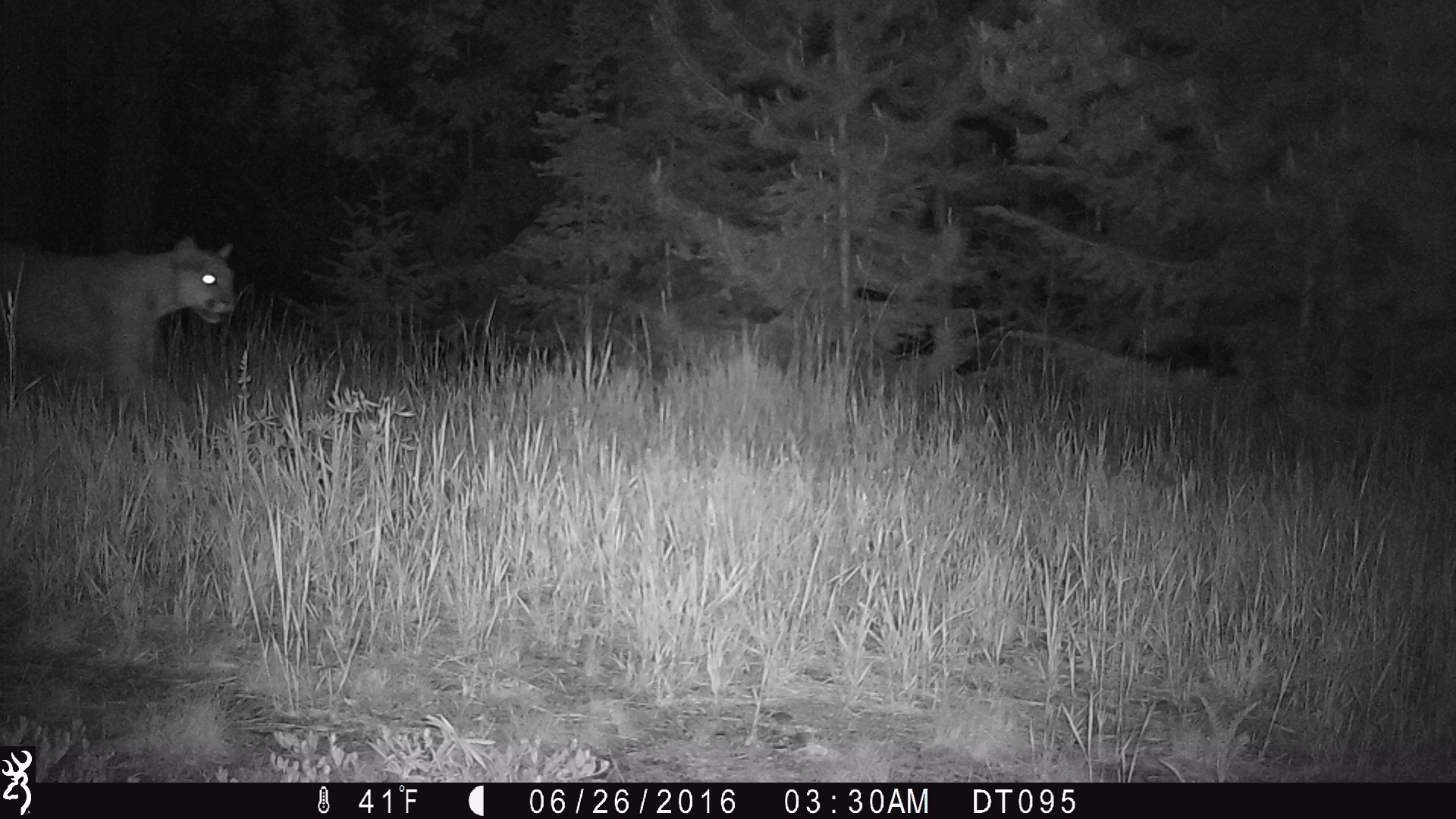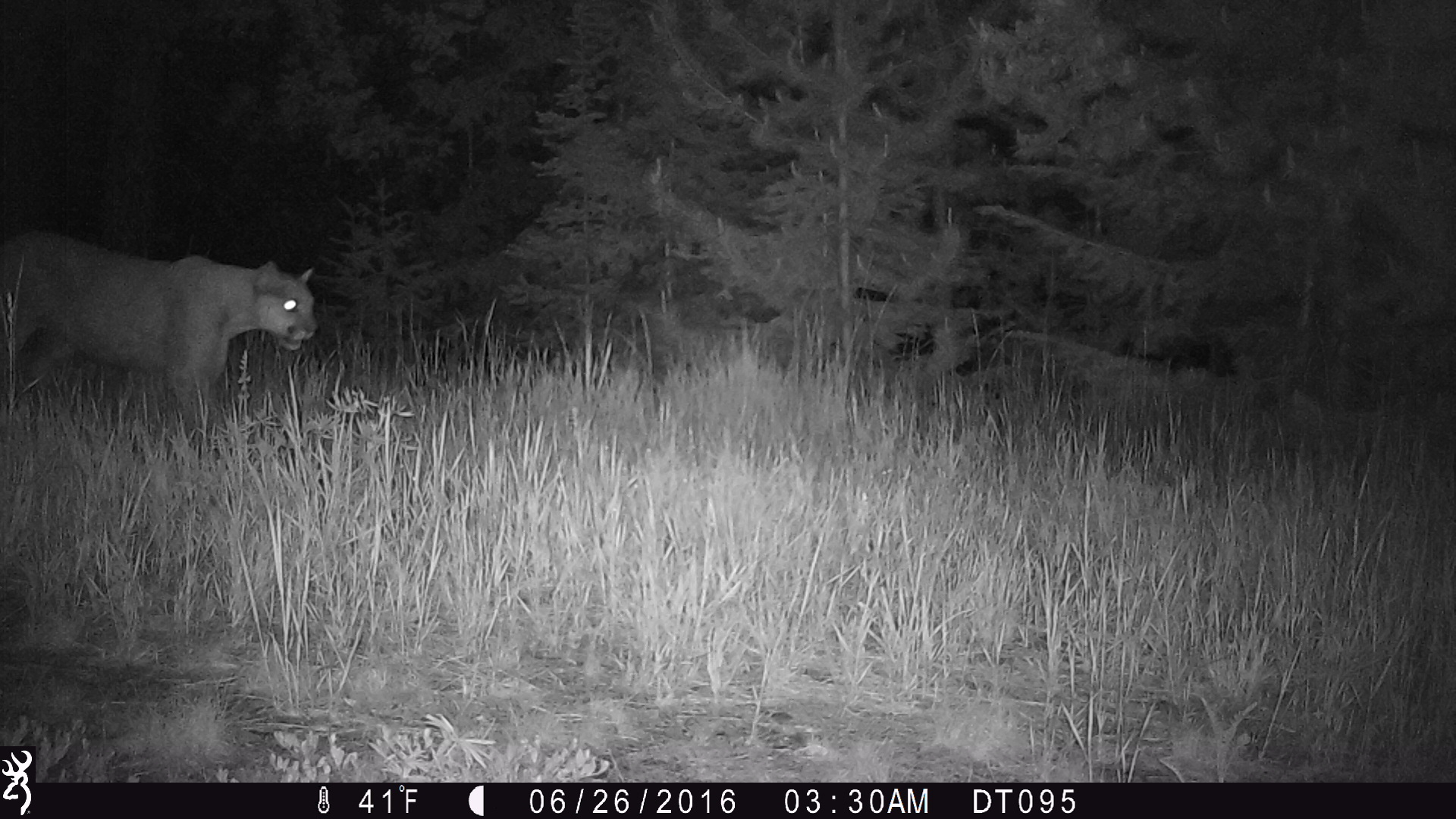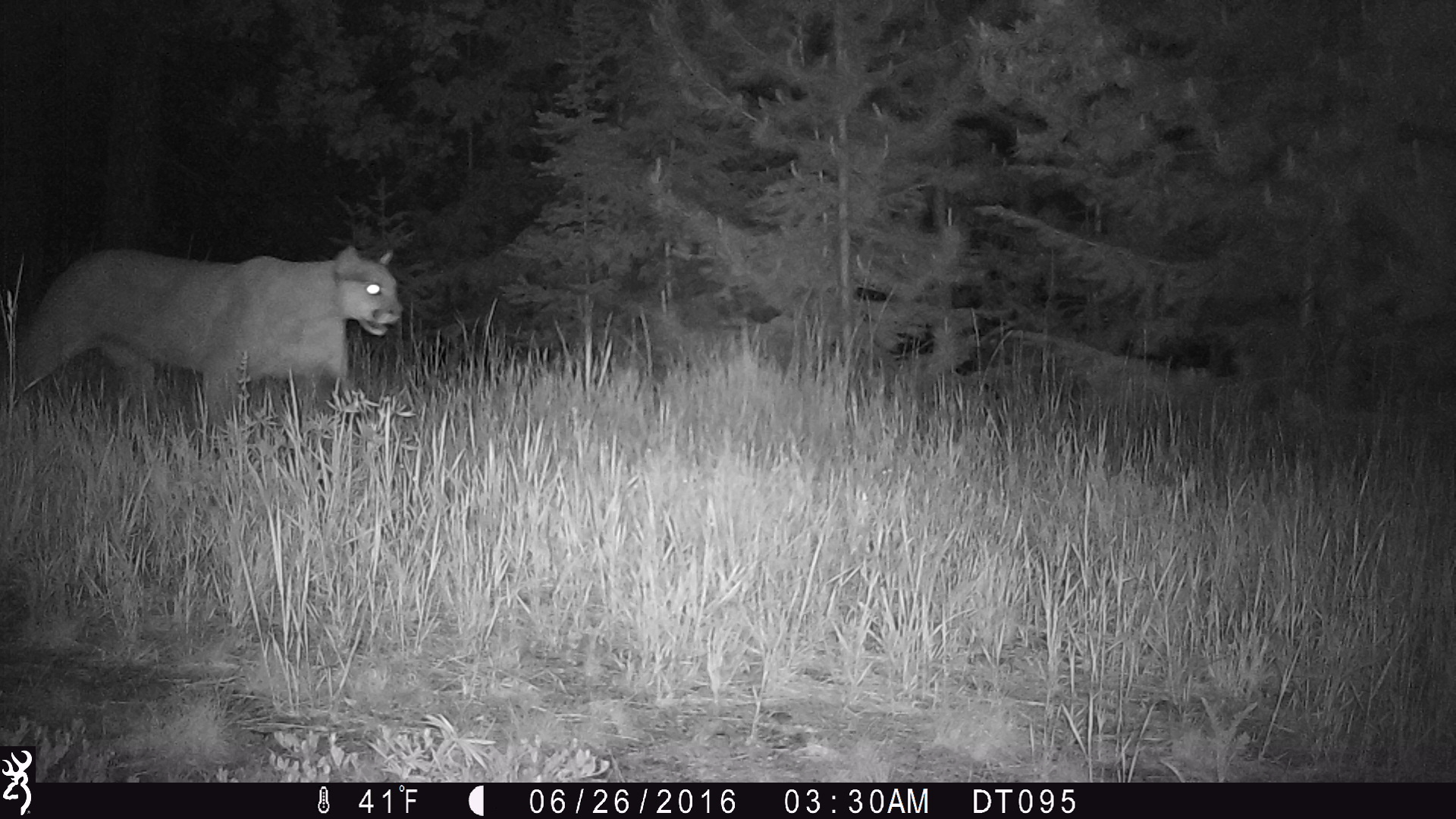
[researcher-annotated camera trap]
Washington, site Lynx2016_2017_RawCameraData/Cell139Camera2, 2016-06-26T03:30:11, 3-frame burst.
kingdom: Animalia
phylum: Chordata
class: Mammalia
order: Carnivora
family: Felidae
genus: Puma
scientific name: Puma concolor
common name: mountain lion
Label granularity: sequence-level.